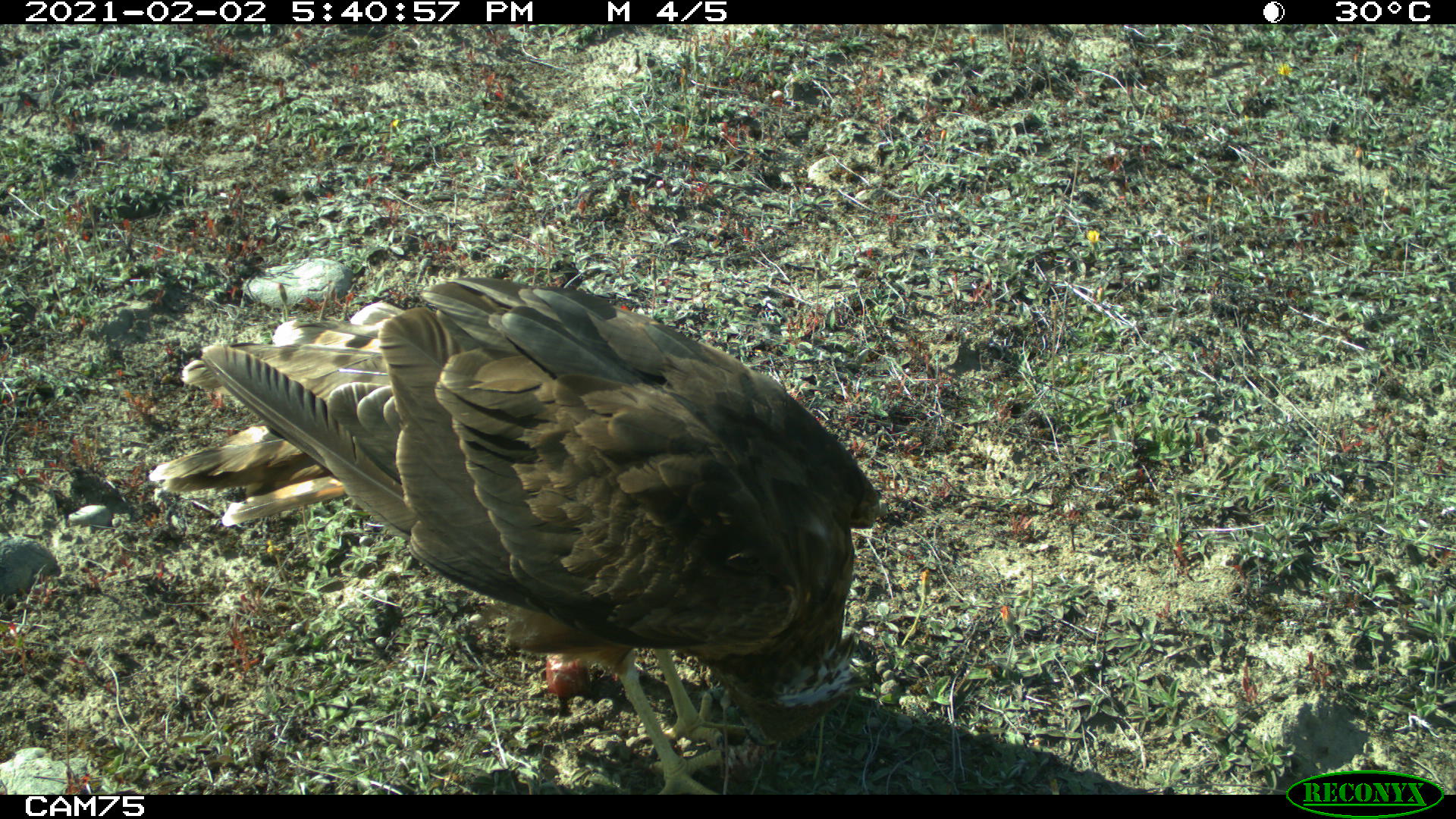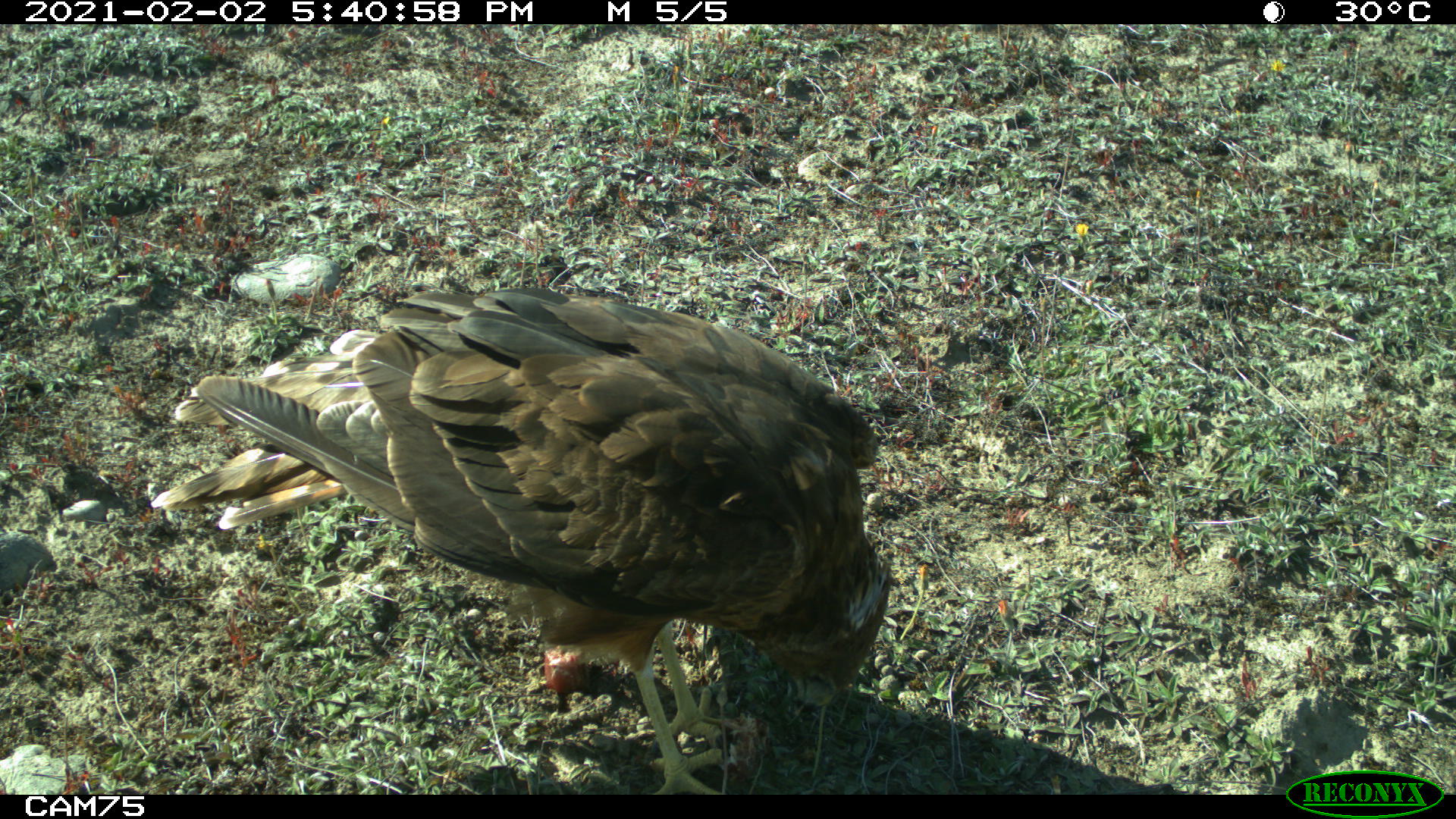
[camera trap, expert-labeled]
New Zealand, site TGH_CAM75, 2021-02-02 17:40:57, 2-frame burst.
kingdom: Animalia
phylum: Chordata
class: Aves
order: Accipitriformes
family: Accipitridae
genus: Circus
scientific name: Circus approximans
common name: swamp harrier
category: harrier